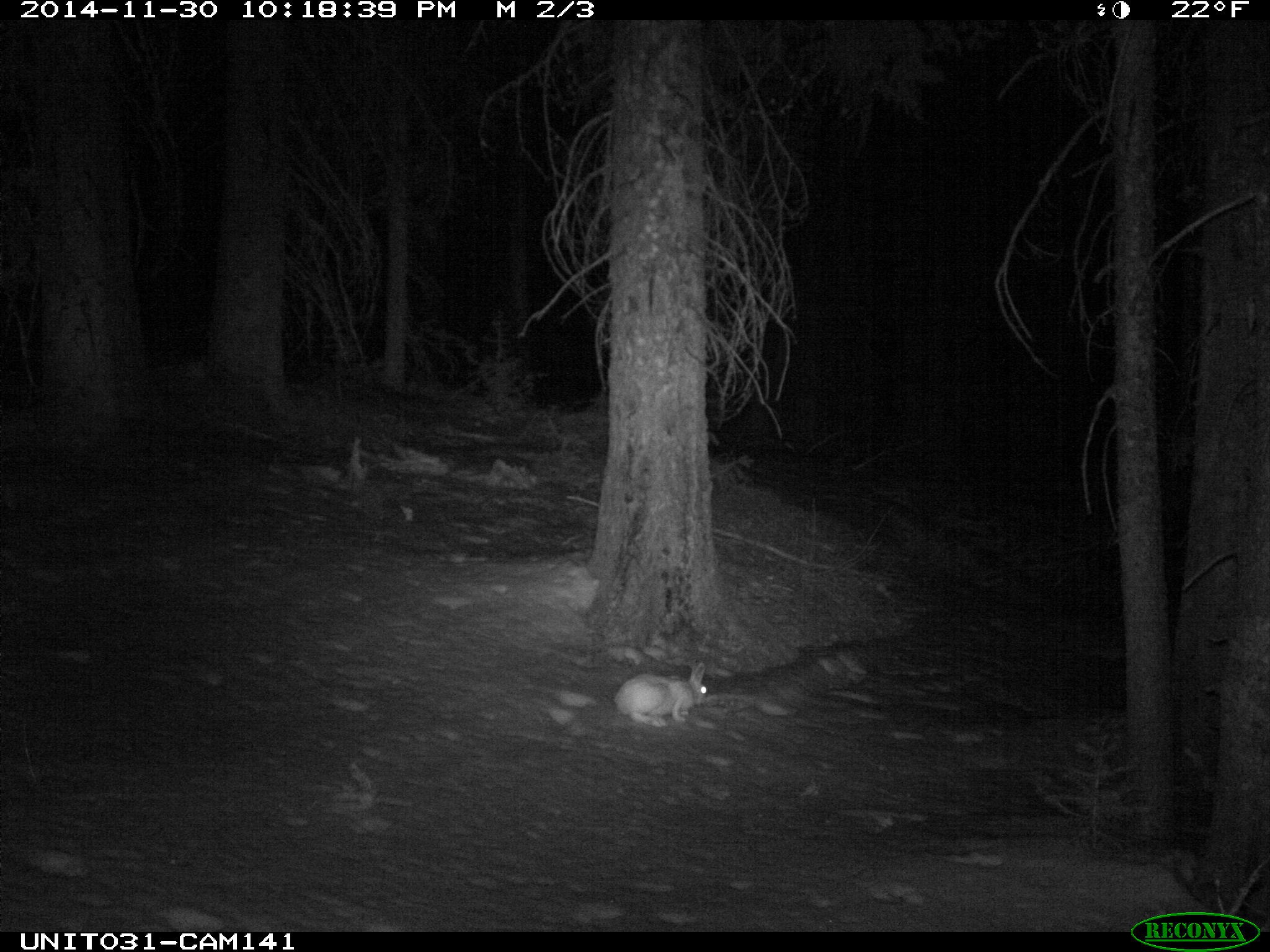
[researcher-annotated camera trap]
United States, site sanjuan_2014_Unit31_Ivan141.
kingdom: Animalia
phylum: Chordata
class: Mammalia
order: Lagomorpha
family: Leporidae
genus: Lepus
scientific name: Lepus americanus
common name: snowshoe hare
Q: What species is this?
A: Lepus americanus (snowshoe hare).